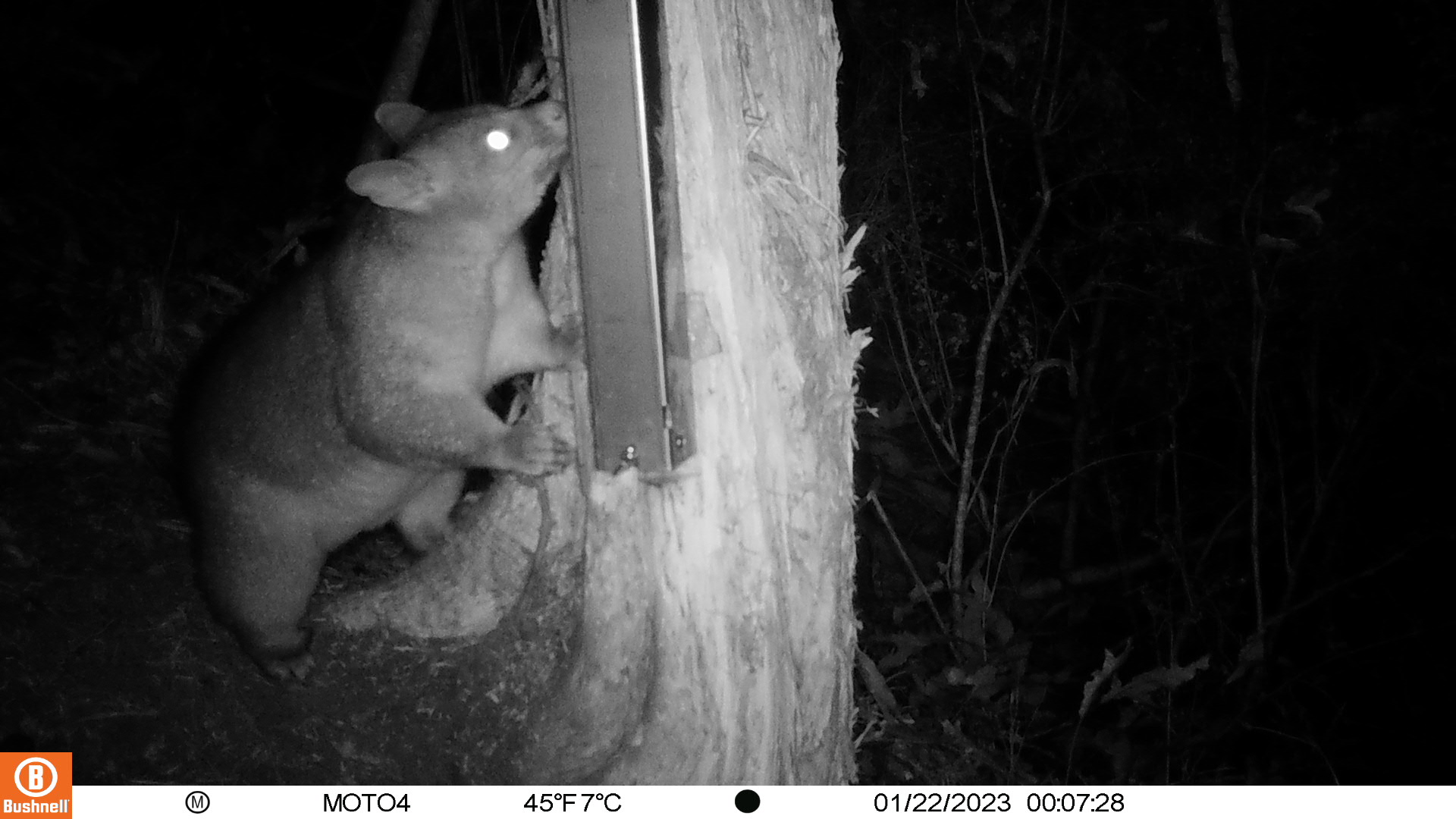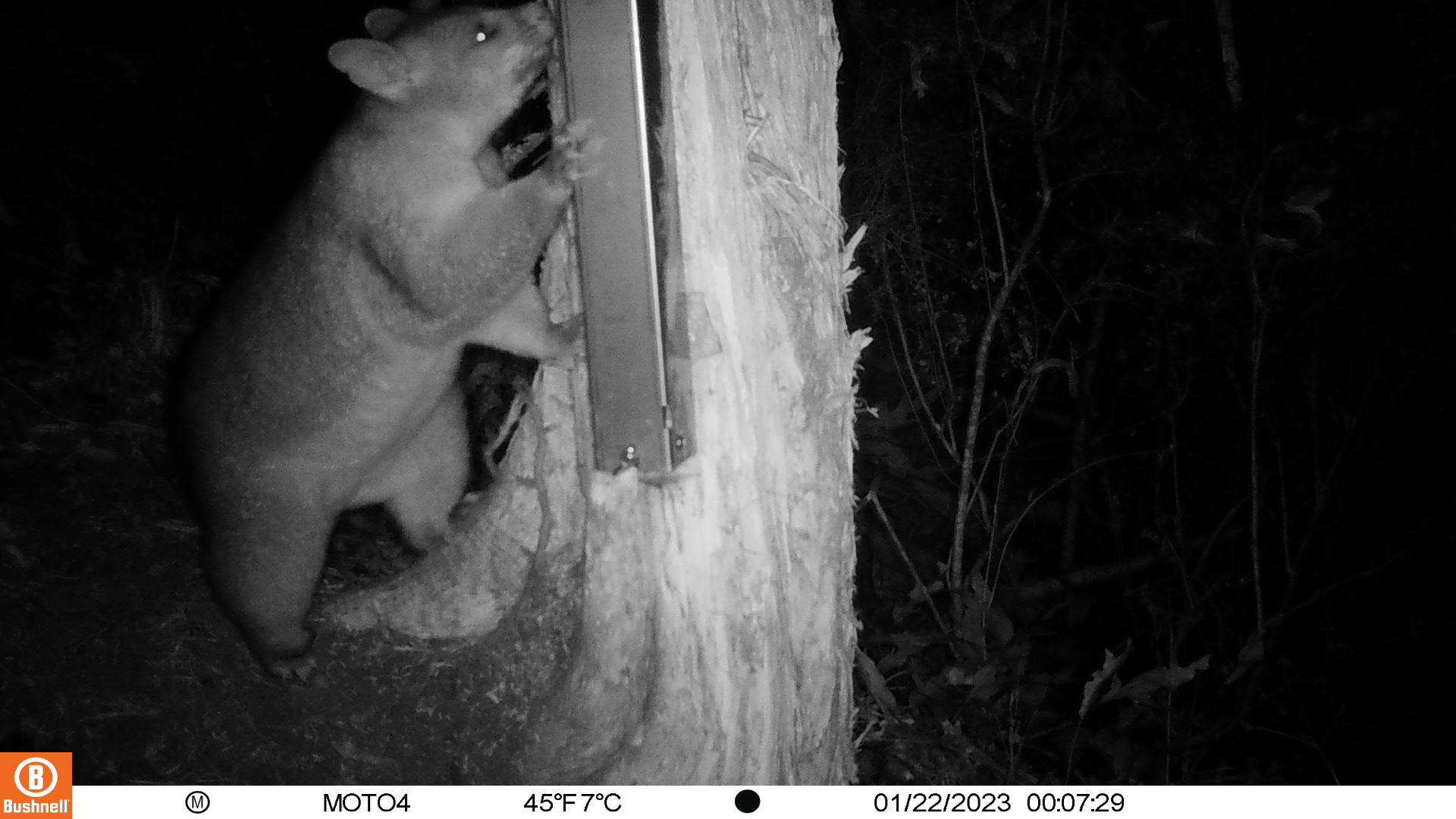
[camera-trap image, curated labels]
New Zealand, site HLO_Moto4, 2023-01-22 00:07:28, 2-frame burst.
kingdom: Animalia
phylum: Chordata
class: Mammalia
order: Diprotodontia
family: Phalangeridae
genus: Trichosurus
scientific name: Trichosurus vulpecula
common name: common brushtail possum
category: possum